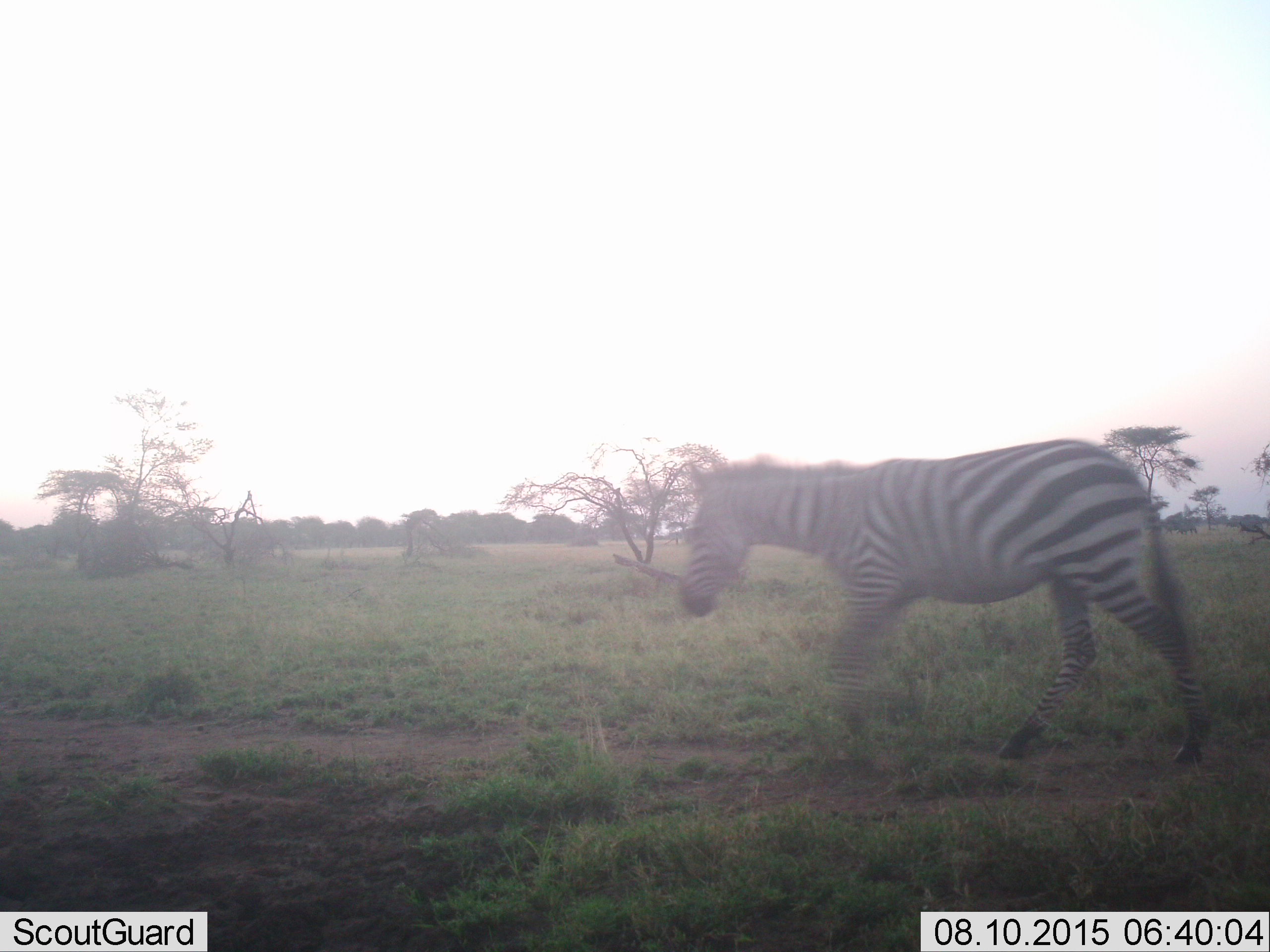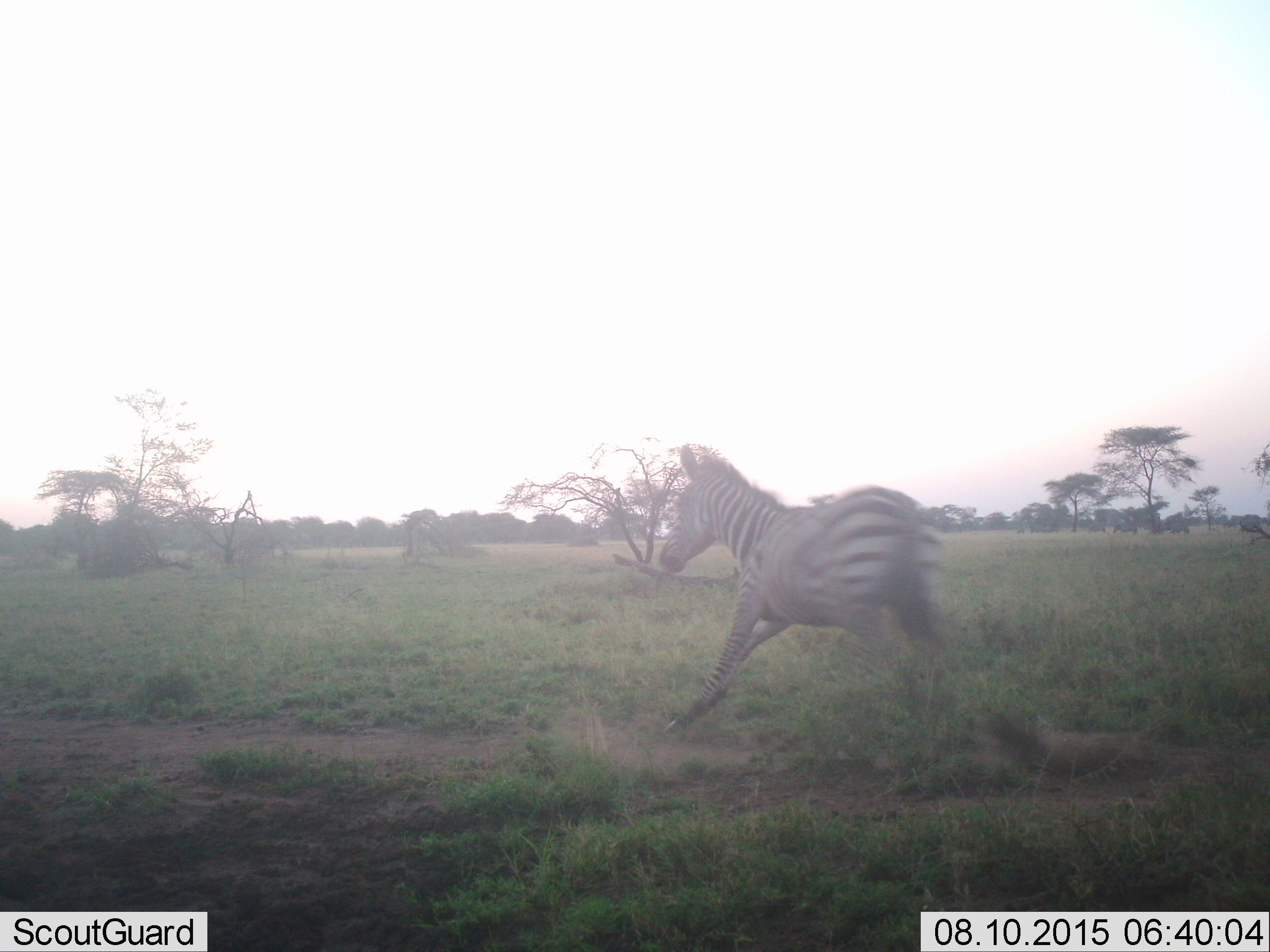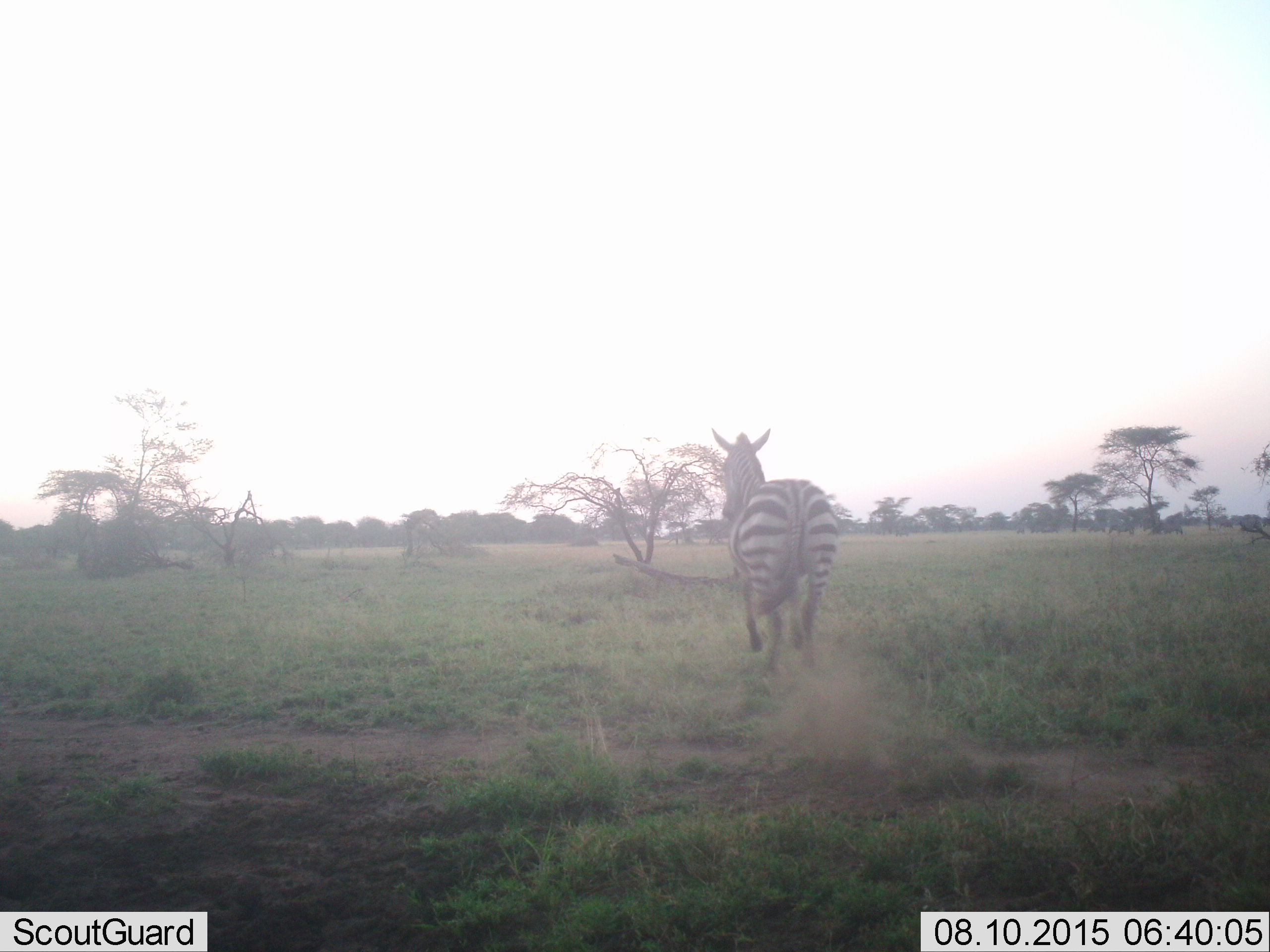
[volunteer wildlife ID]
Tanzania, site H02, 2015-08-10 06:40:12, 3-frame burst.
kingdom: Animalia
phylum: Chordata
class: Mammalia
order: Perissodactyla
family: Equidae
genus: Equus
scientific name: Equus quagga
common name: plains zebra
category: zebra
Zebra (plains zebra) (Equus quagga), count 1. Behavior (volunteer vote fractions): standing 10%, resting 0%, moving 100%, interacting 0%. Young present (vote fraction): 0%. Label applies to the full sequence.